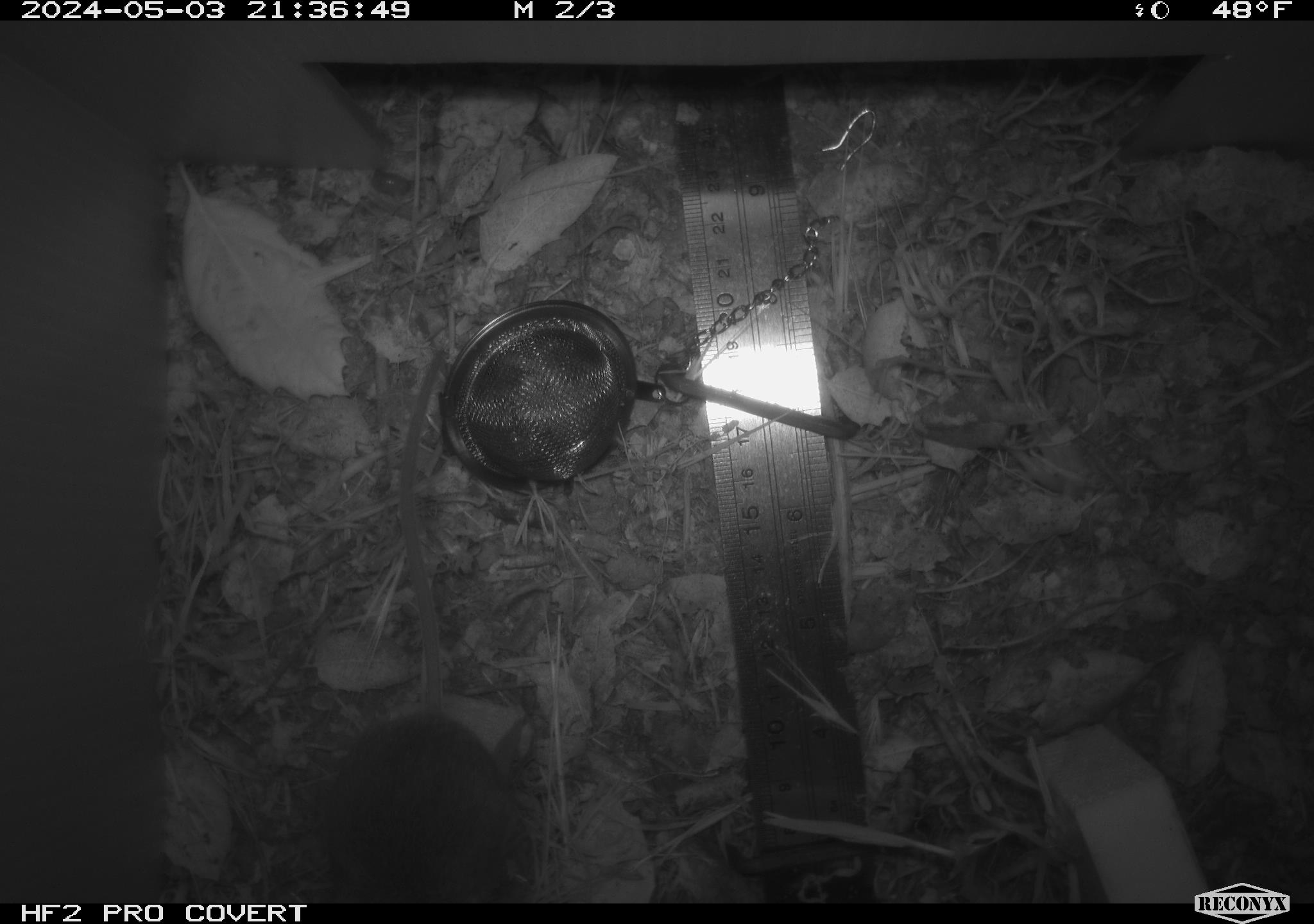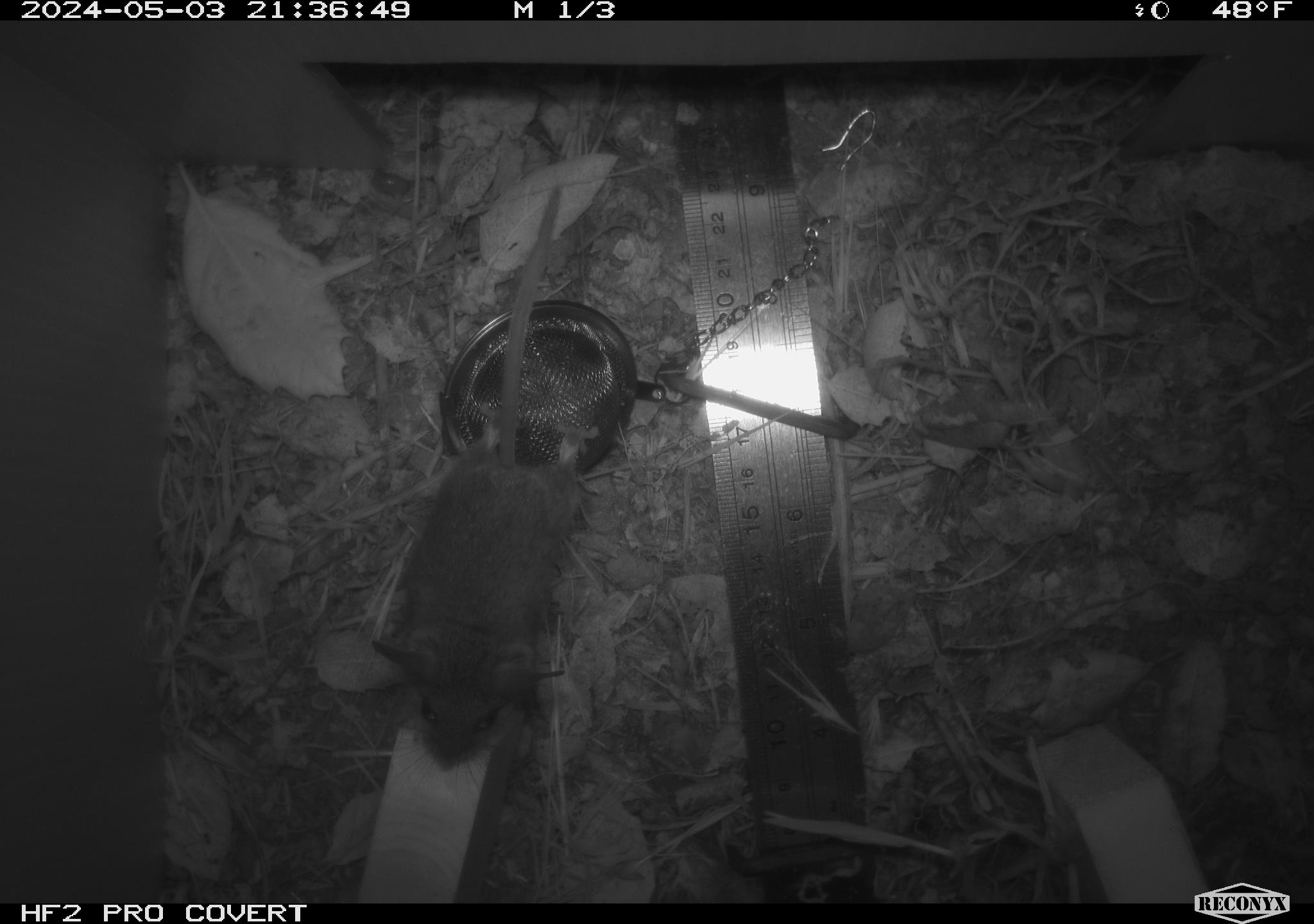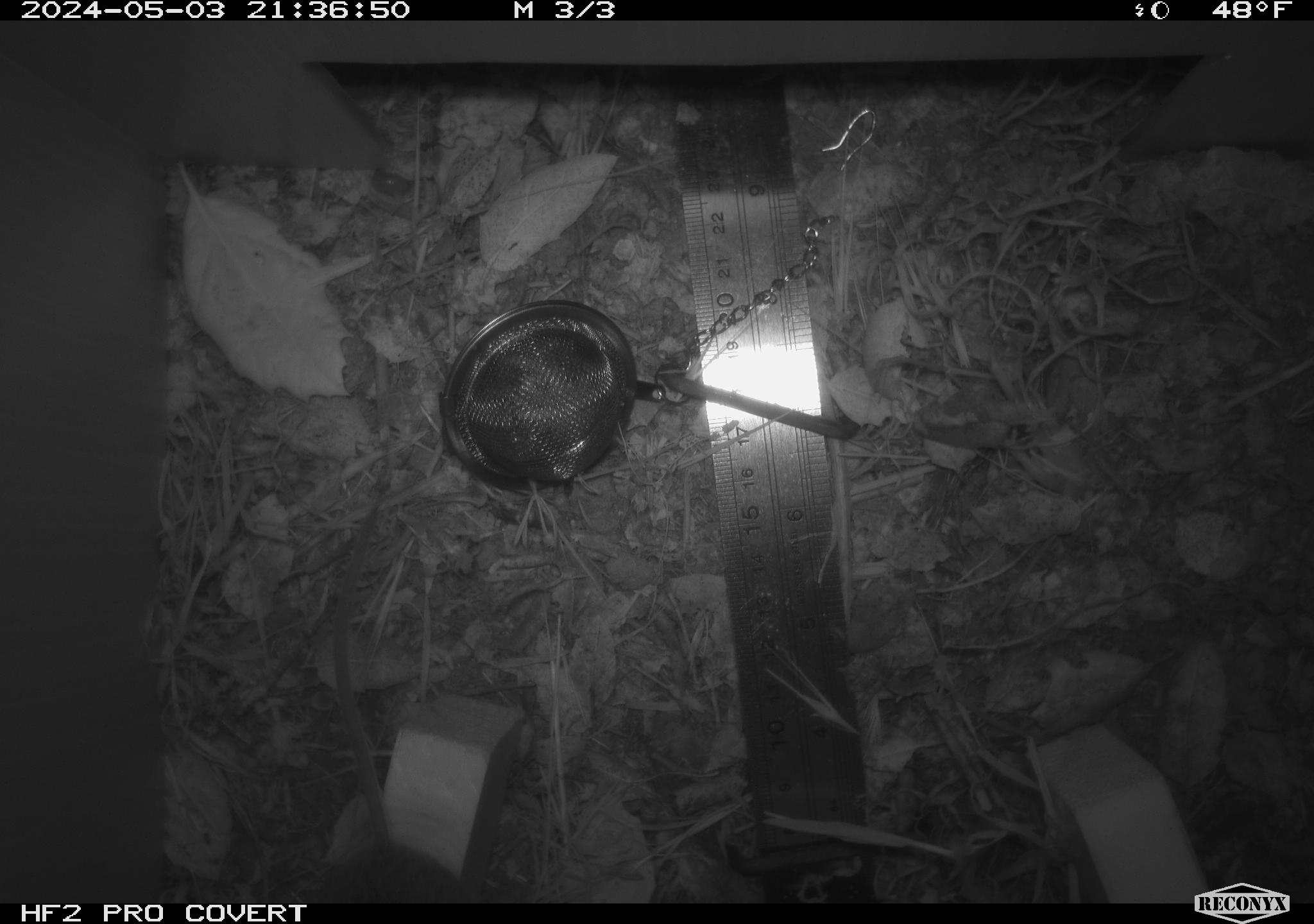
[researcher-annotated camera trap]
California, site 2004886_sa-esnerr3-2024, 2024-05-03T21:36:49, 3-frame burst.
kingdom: Animalia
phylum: Chordata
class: Mammalia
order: Rodentia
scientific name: Rodentia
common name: rodent